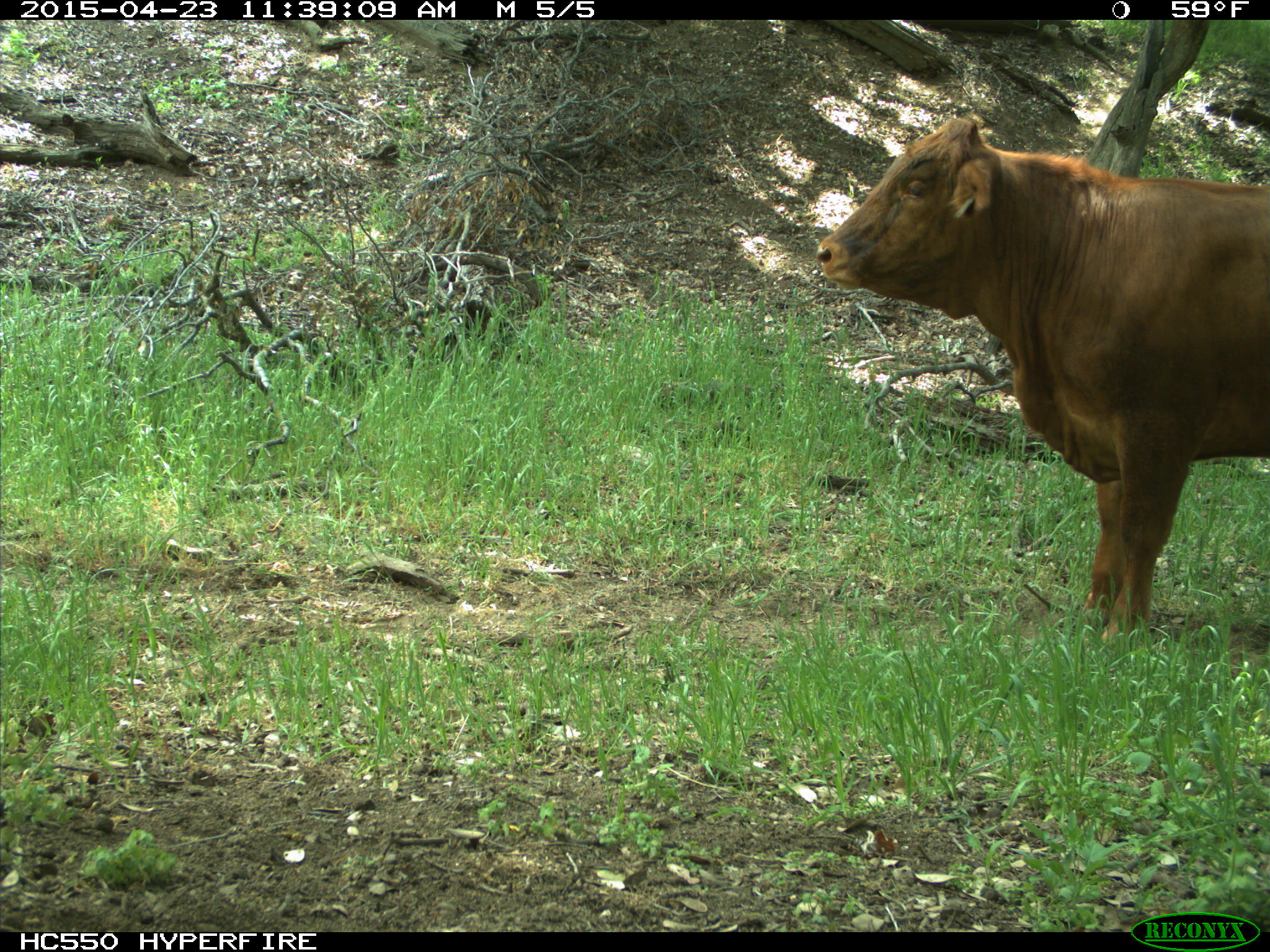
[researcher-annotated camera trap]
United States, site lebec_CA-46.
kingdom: Animalia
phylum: Chordata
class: Mammalia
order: Artiodactyla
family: Bovidae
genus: Bos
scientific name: Bos taurus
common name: domestic cow